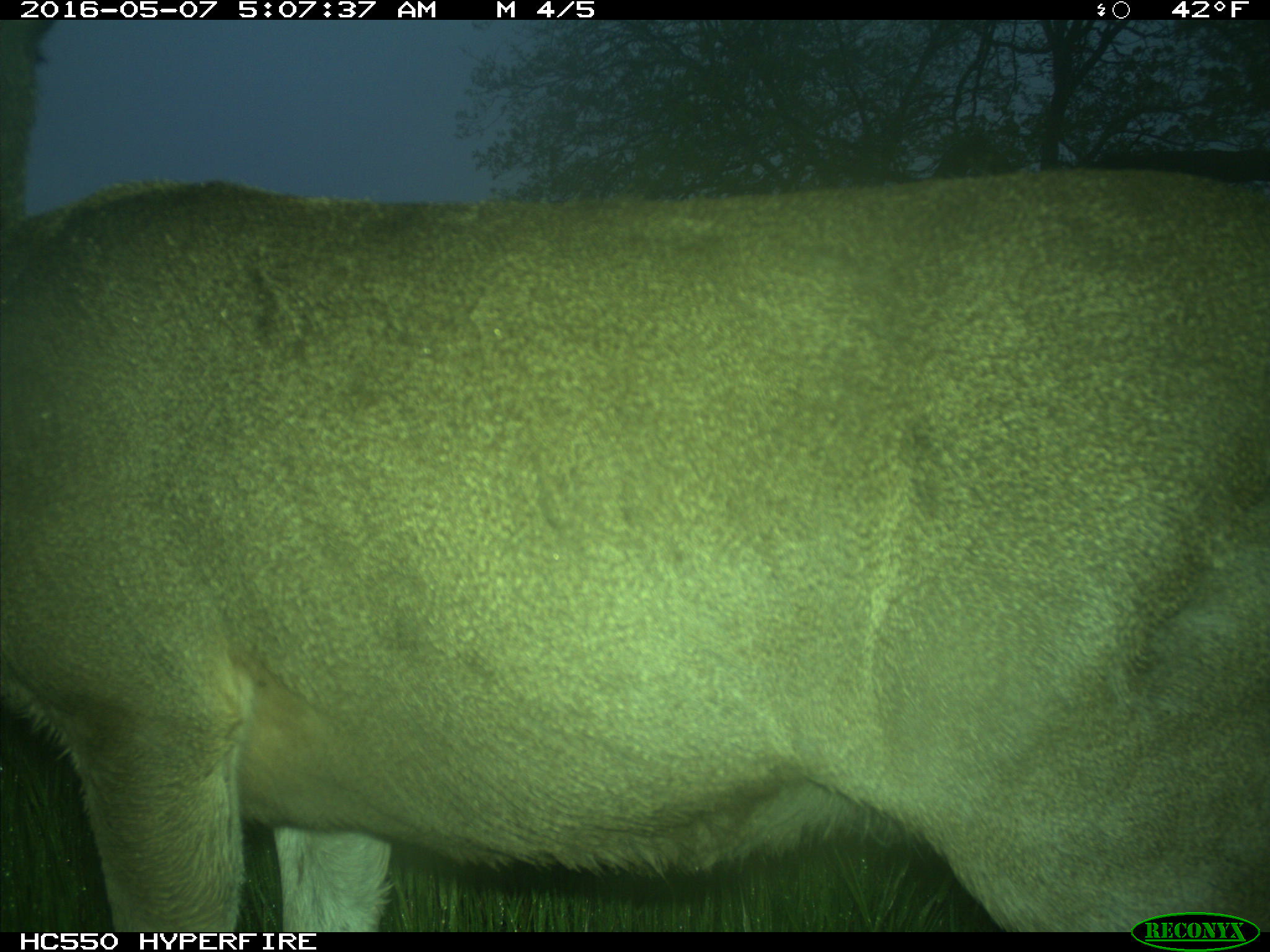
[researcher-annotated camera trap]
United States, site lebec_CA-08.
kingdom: Animalia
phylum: Chordata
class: Mammalia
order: Artiodactyla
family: Cervidae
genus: Odocoileus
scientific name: Odocoileus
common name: deer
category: unidentified deer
Unidentified deer (deer) (Odocoileus).